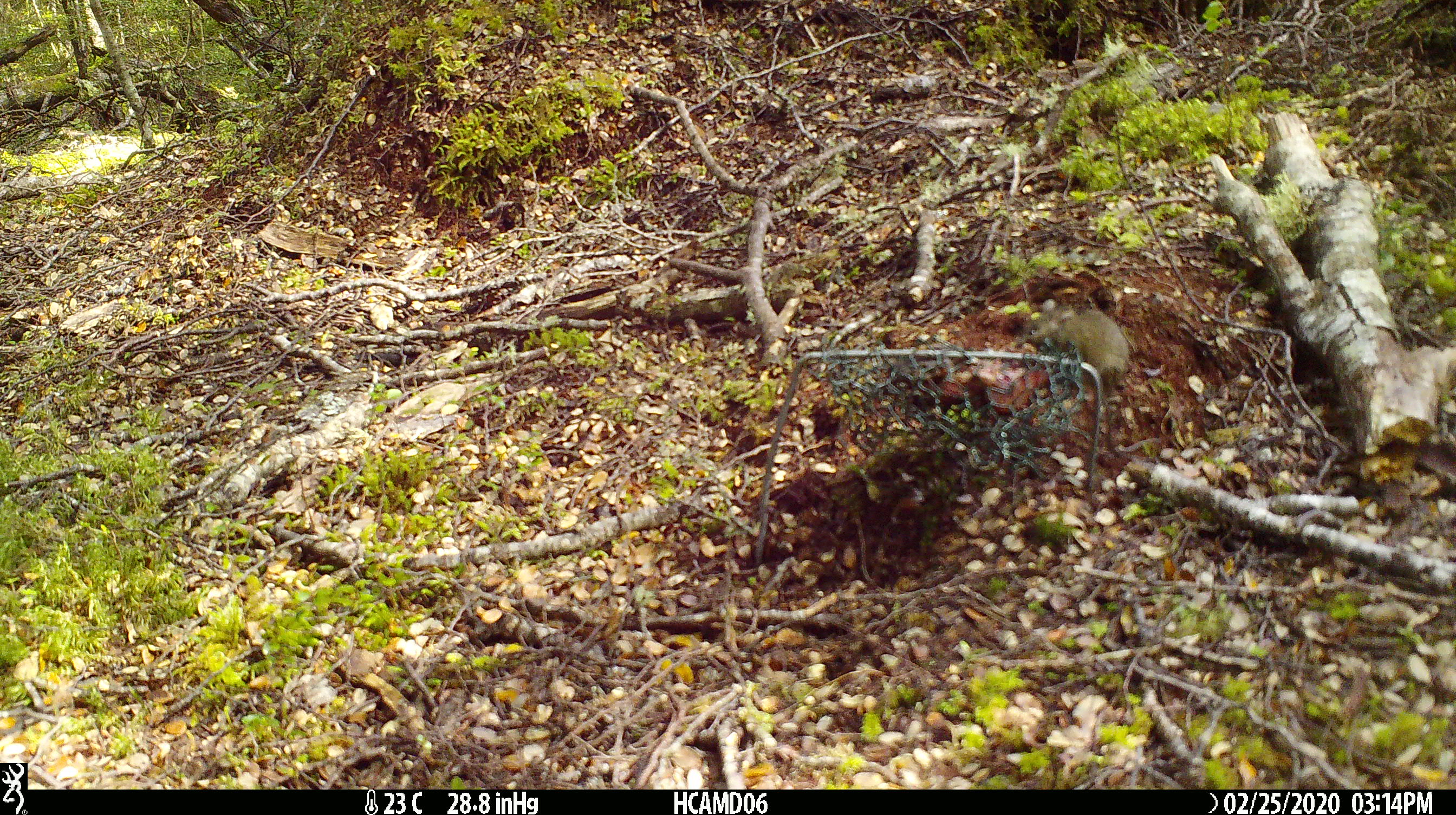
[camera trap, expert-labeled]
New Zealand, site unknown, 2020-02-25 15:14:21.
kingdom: Animalia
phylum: Chordata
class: Mammalia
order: Rodentia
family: Muridae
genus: Mus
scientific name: Mus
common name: mouse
Mouse (Mus).